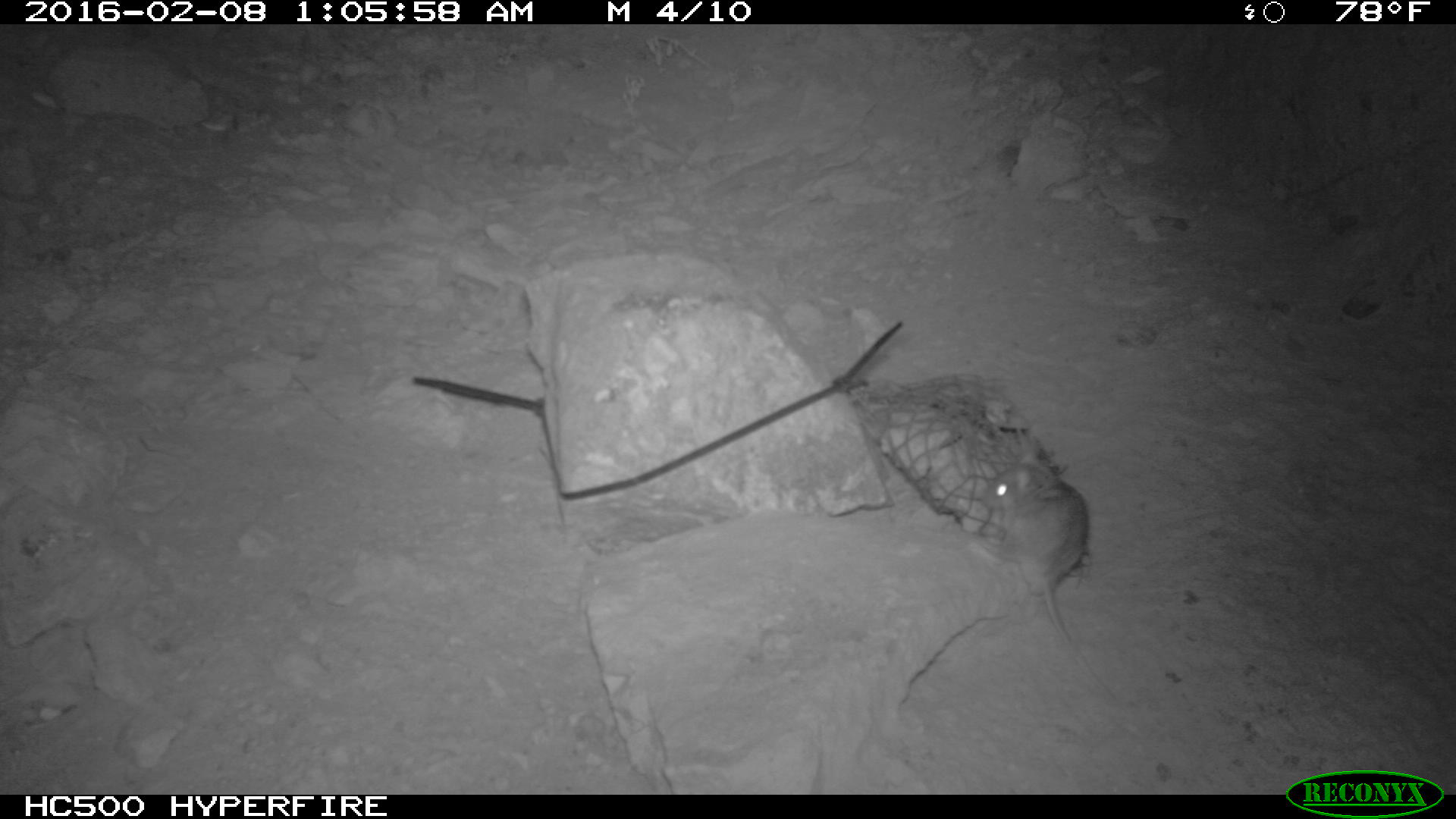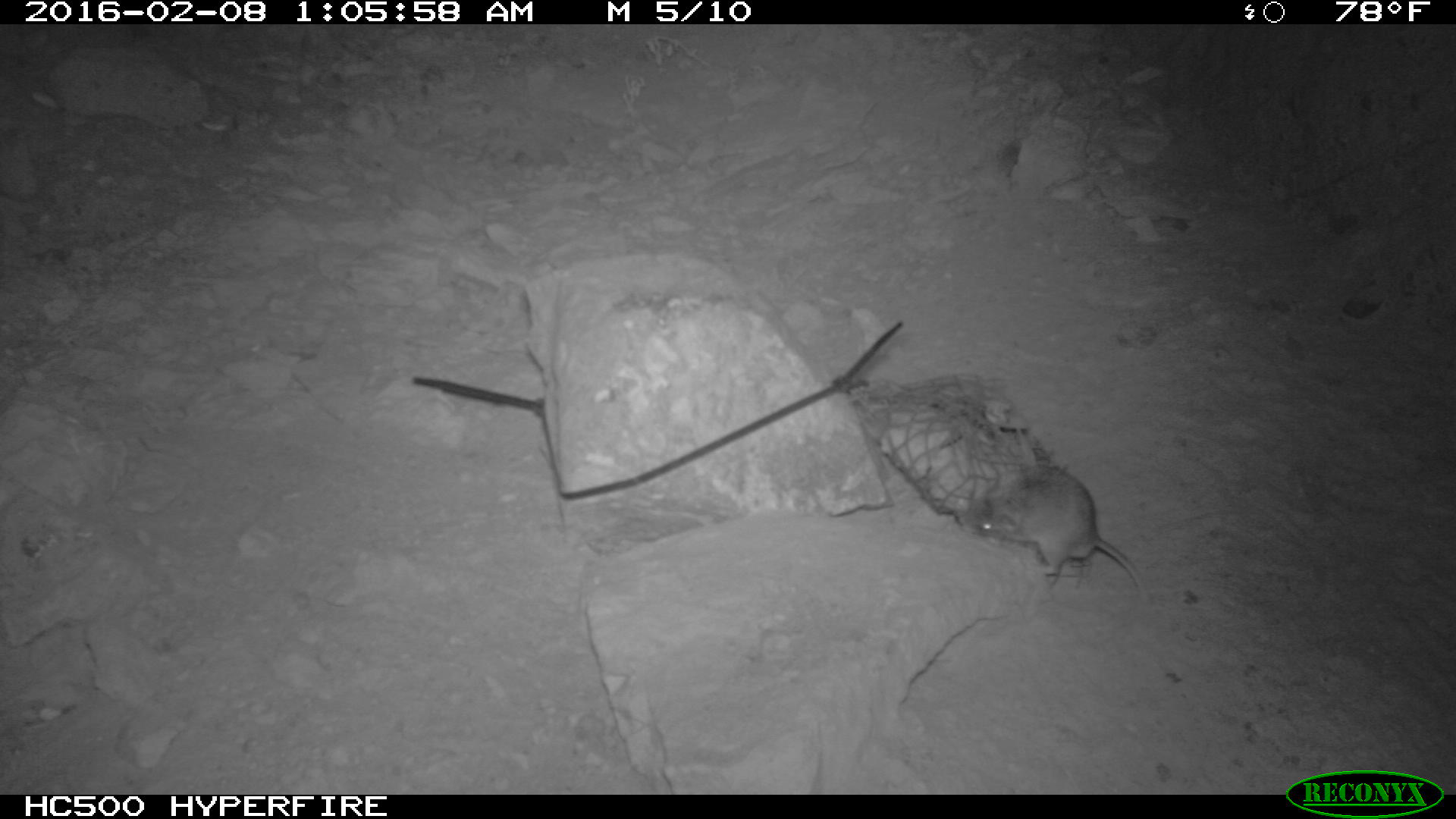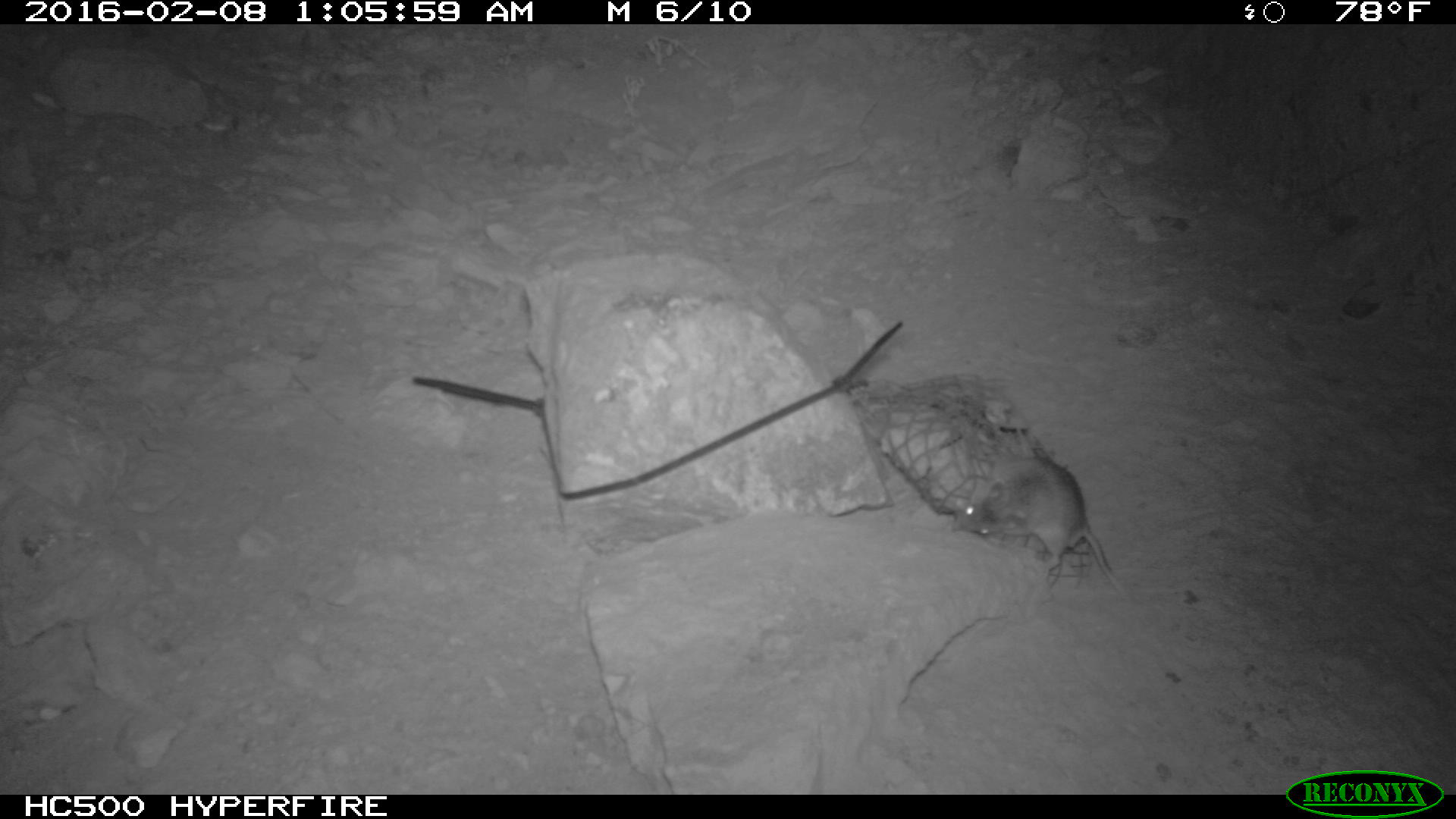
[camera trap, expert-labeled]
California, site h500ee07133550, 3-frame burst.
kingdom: Animalia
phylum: Chordata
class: Mammalia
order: Rodentia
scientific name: Rodentia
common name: rodent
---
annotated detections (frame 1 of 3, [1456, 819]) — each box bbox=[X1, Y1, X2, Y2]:
rodent: bbox=[979, 436, 1118, 704]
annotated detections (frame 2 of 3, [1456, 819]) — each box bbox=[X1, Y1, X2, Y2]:
rodent: bbox=[955, 463, 1148, 592]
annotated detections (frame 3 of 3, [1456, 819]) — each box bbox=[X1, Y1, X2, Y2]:
rodent: bbox=[952, 456, 1134, 604]